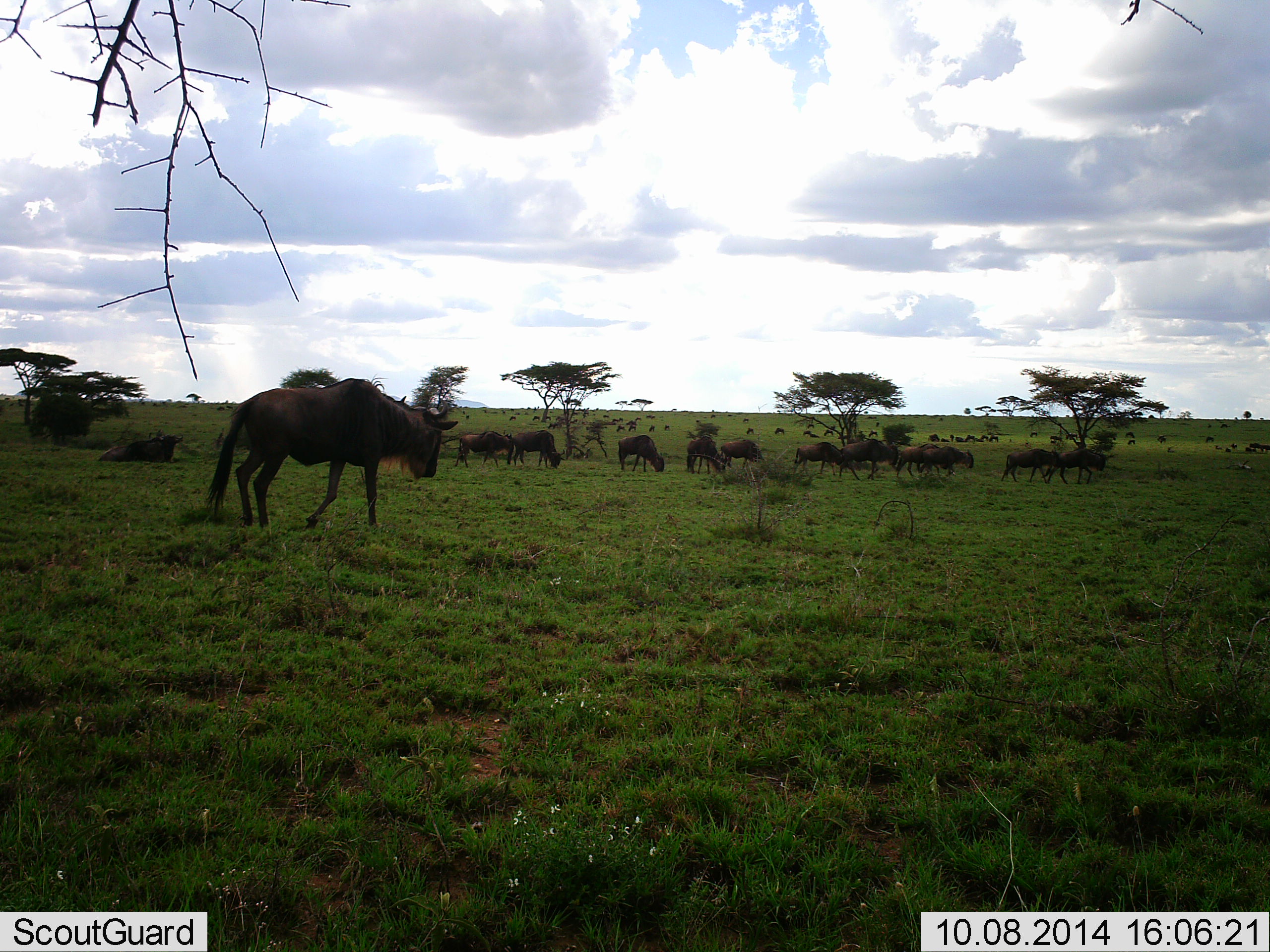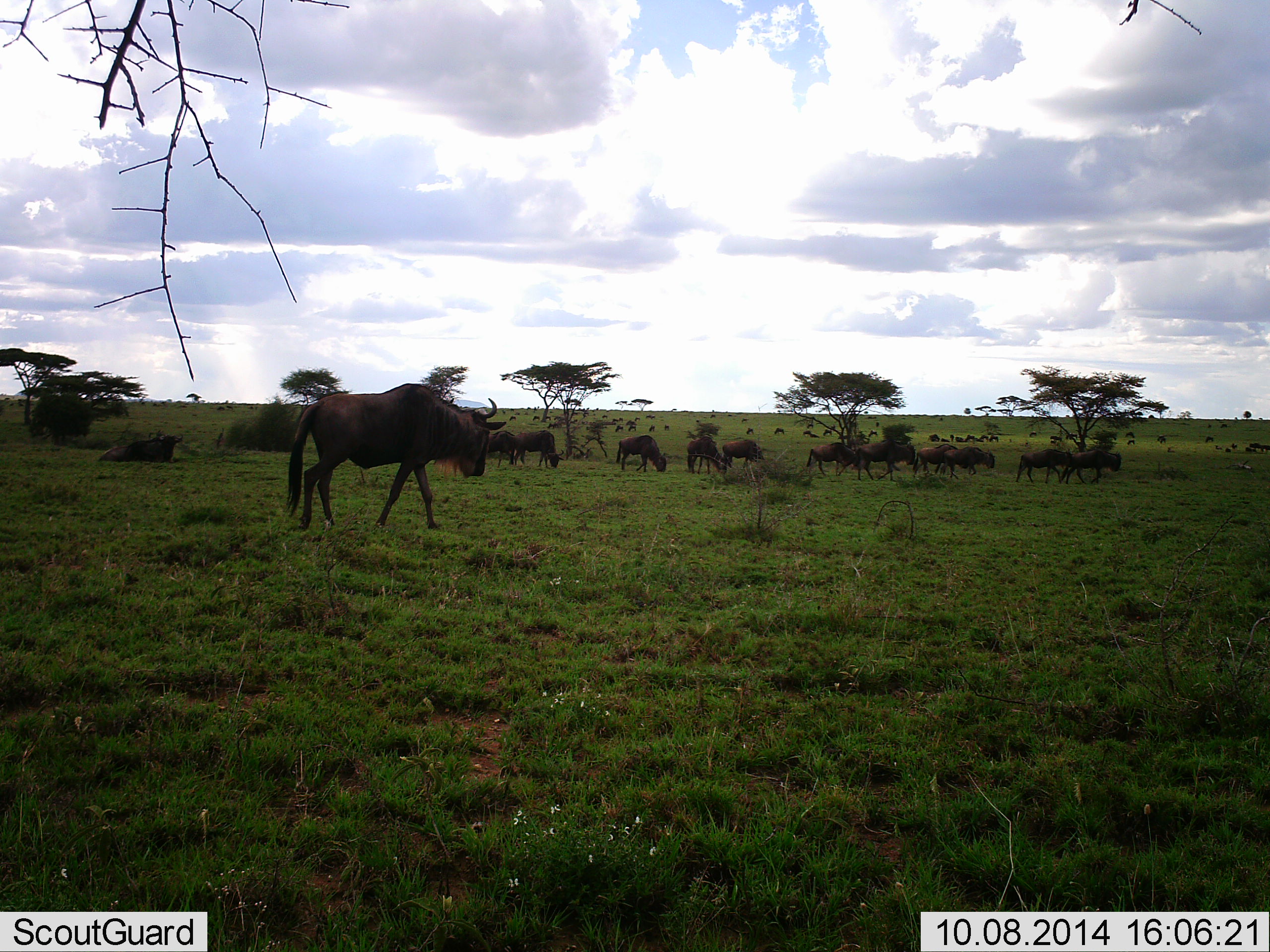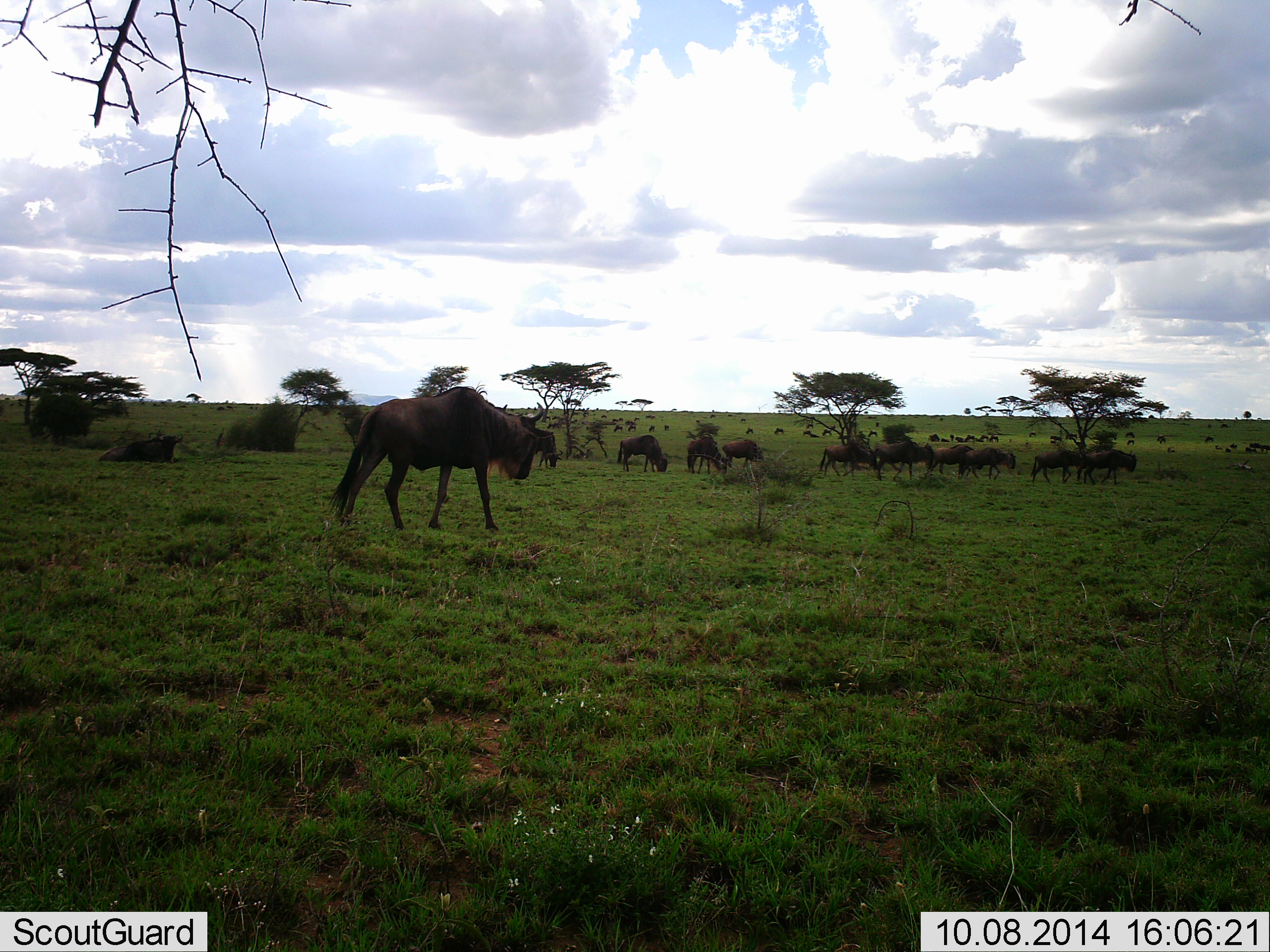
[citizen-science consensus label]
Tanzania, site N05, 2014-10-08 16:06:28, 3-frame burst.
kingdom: Animalia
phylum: Chordata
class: Mammalia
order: Artiodactyla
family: Bovidae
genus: Connochaetes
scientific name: Connochaetes taurinus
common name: blue wildebeest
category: wildebeest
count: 11-50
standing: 40%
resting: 10%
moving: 90%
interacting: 10%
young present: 0%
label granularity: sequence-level